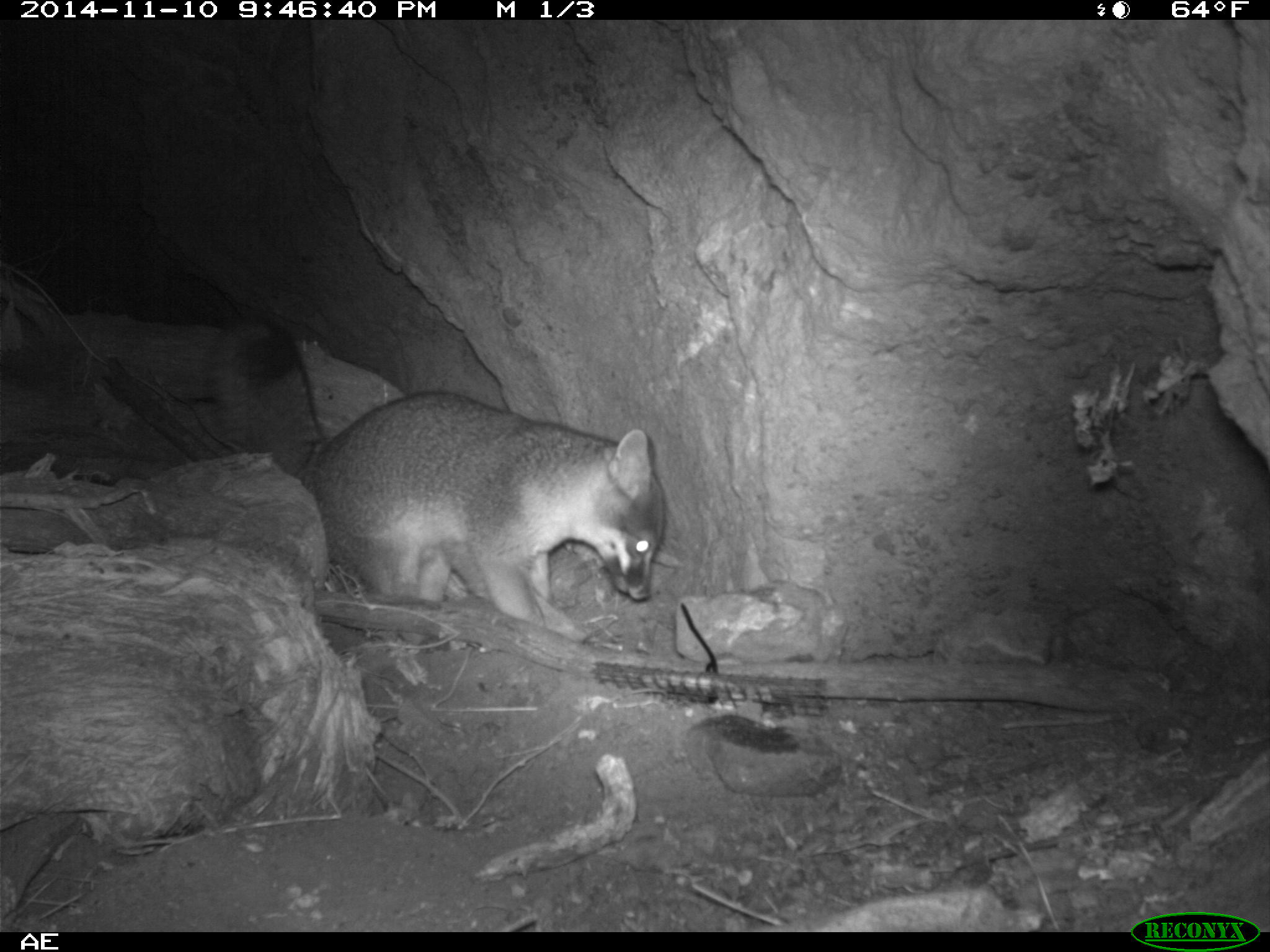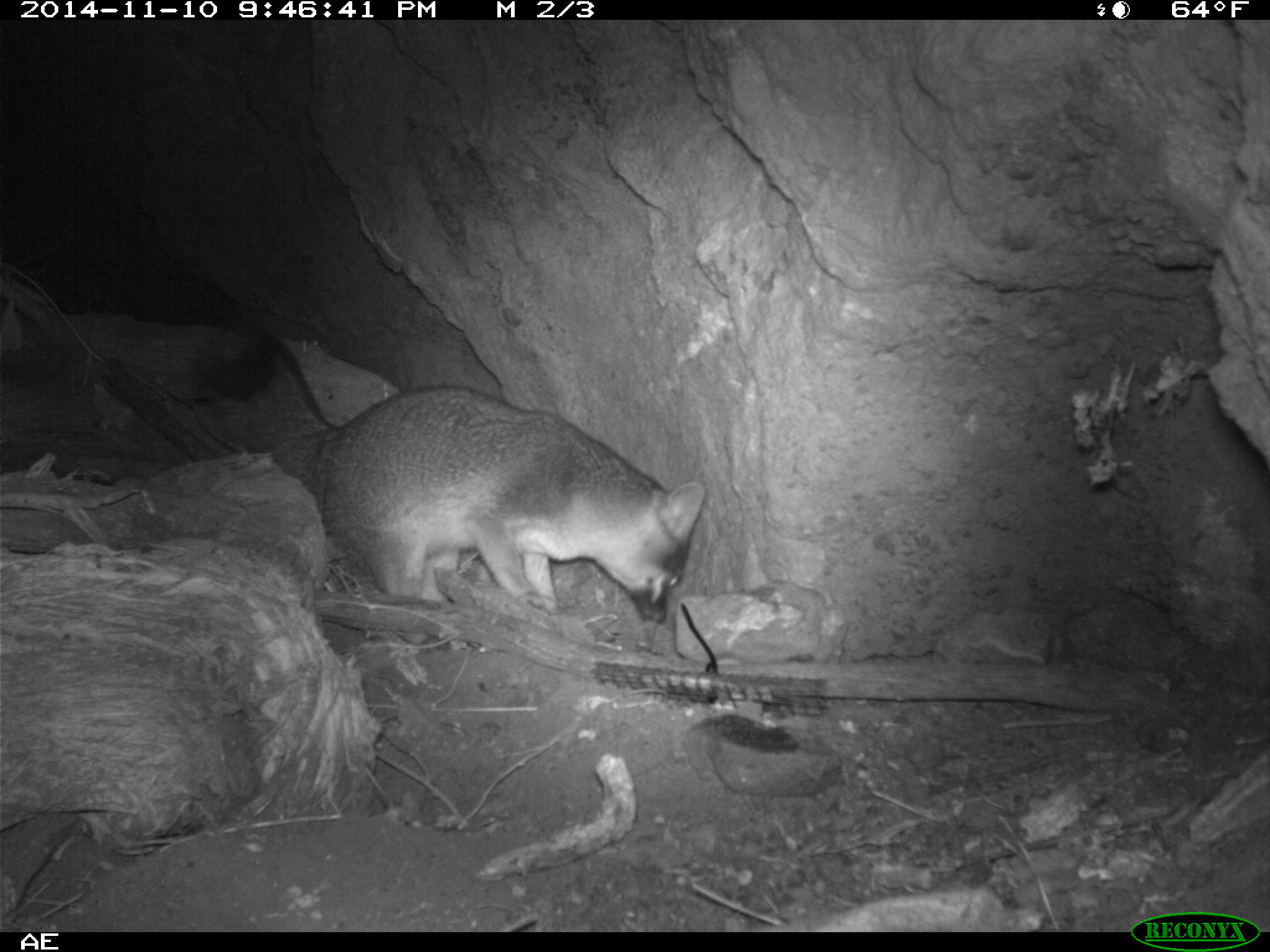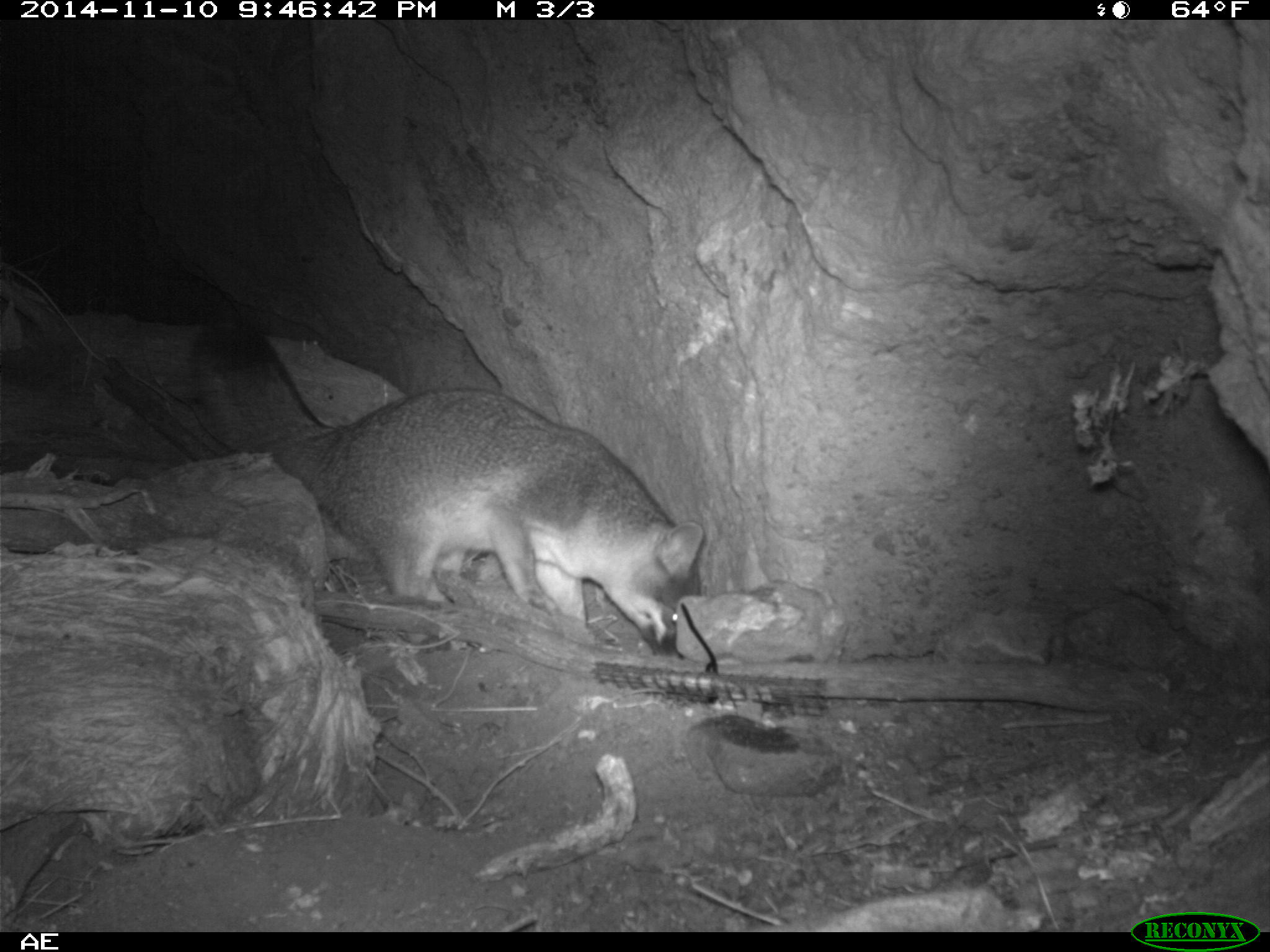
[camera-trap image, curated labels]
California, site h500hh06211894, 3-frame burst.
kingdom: Animalia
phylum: Chordata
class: Mammalia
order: Carnivora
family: Canidae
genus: Urocyon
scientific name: Urocyon littoralis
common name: island fox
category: fox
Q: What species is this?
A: Fox (island fox) (Urocyon littoralis).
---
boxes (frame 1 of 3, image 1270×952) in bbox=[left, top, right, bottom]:
fox: bbox=[207, 320, 664, 645]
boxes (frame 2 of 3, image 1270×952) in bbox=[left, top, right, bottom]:
fox: bbox=[192, 327, 706, 625]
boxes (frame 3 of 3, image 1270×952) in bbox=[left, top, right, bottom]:
fox: bbox=[186, 317, 708, 665]